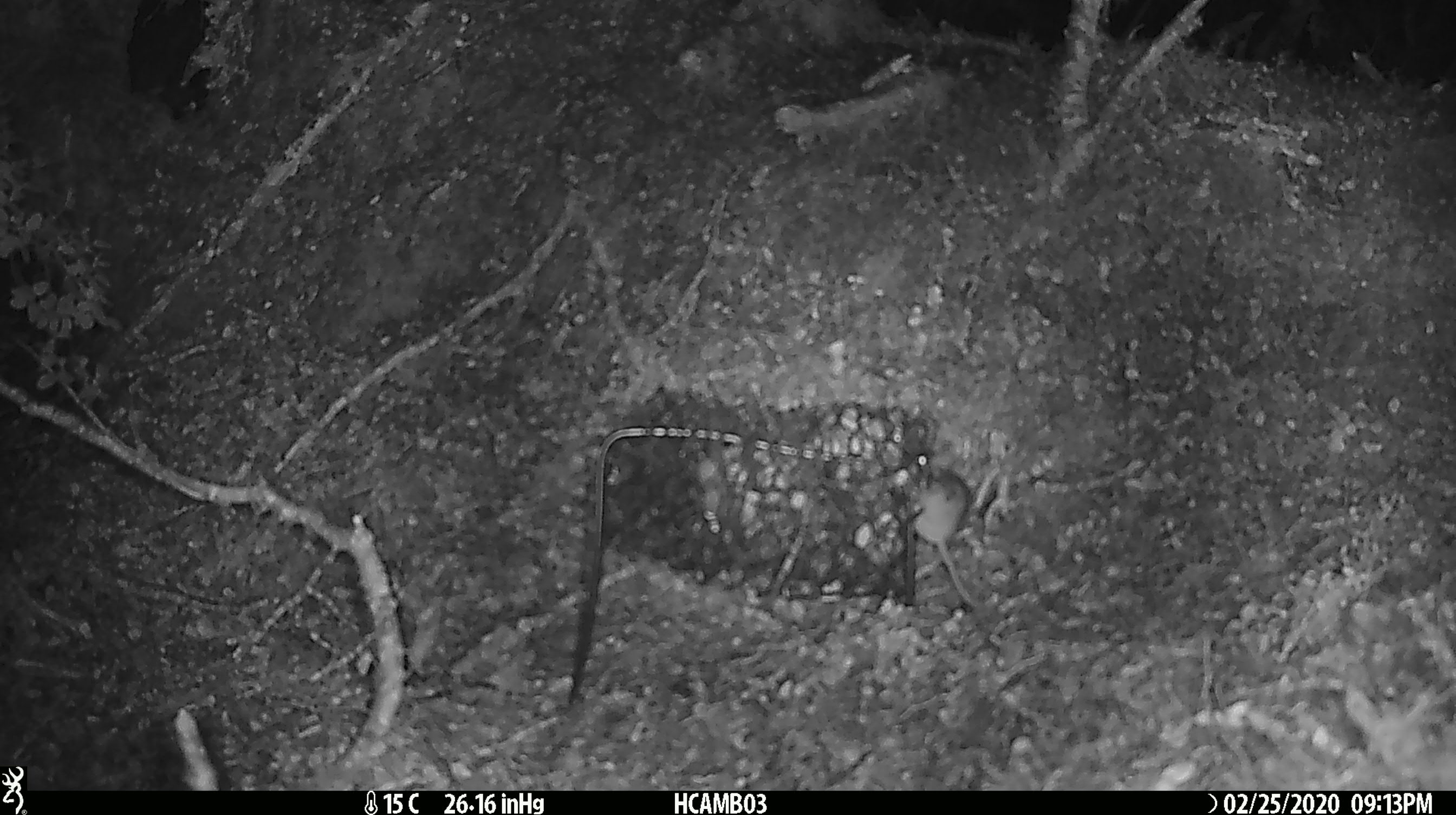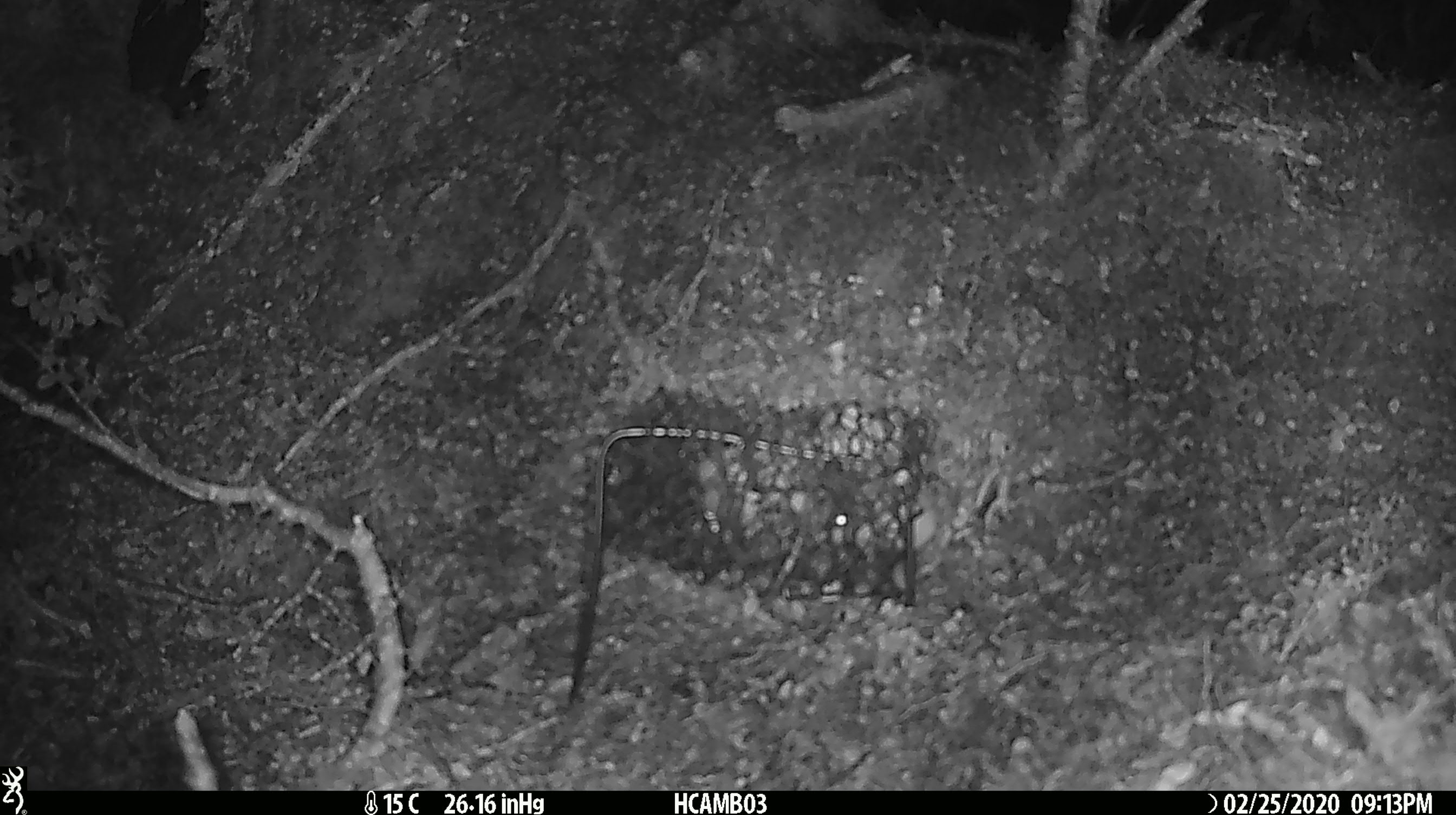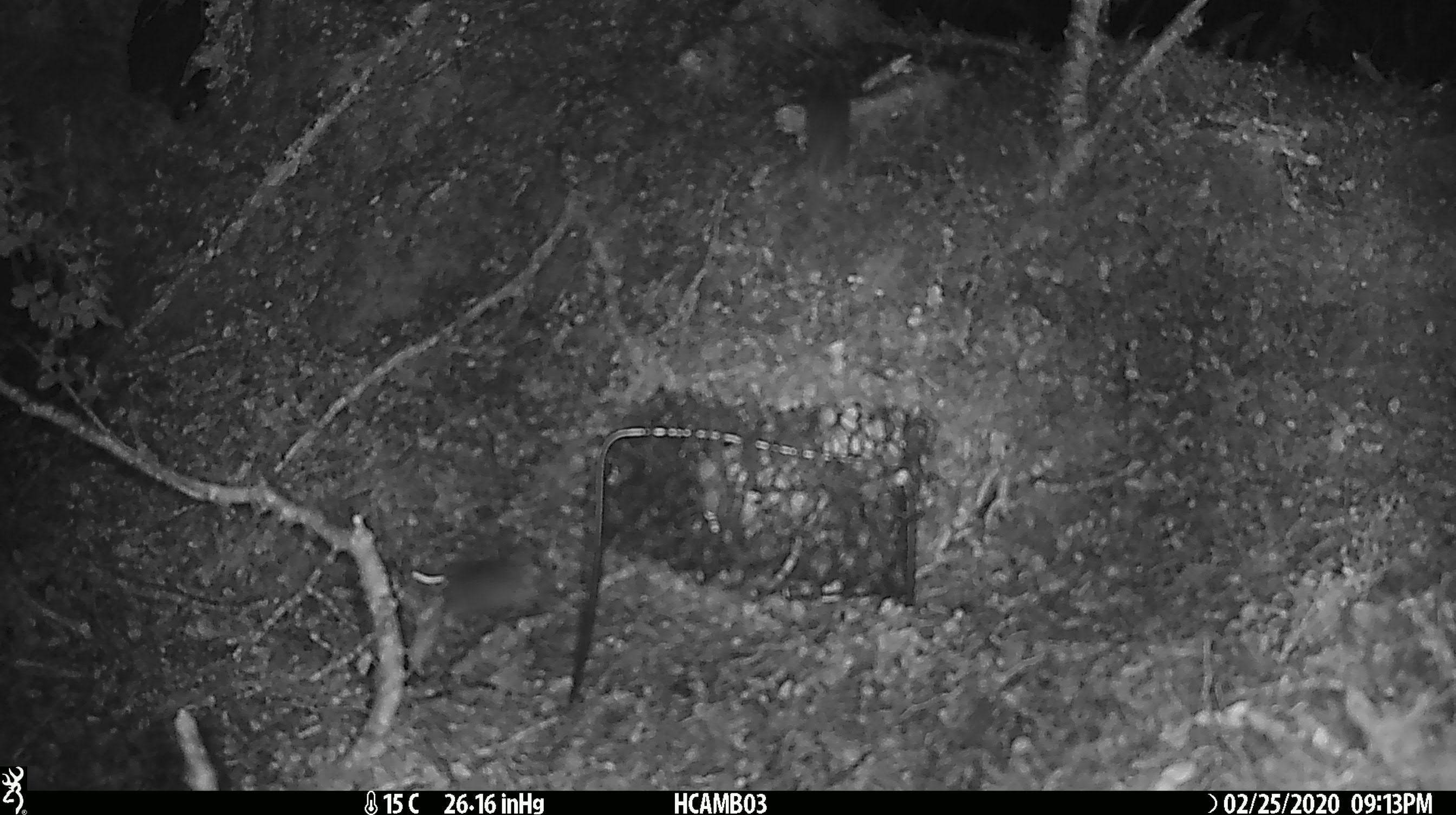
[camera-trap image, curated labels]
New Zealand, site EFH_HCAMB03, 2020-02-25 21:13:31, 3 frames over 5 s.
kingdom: Animalia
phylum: Chordata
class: Mammalia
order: Rodentia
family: Muridae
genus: Mus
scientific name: Mus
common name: mouse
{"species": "mouse (Mus)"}